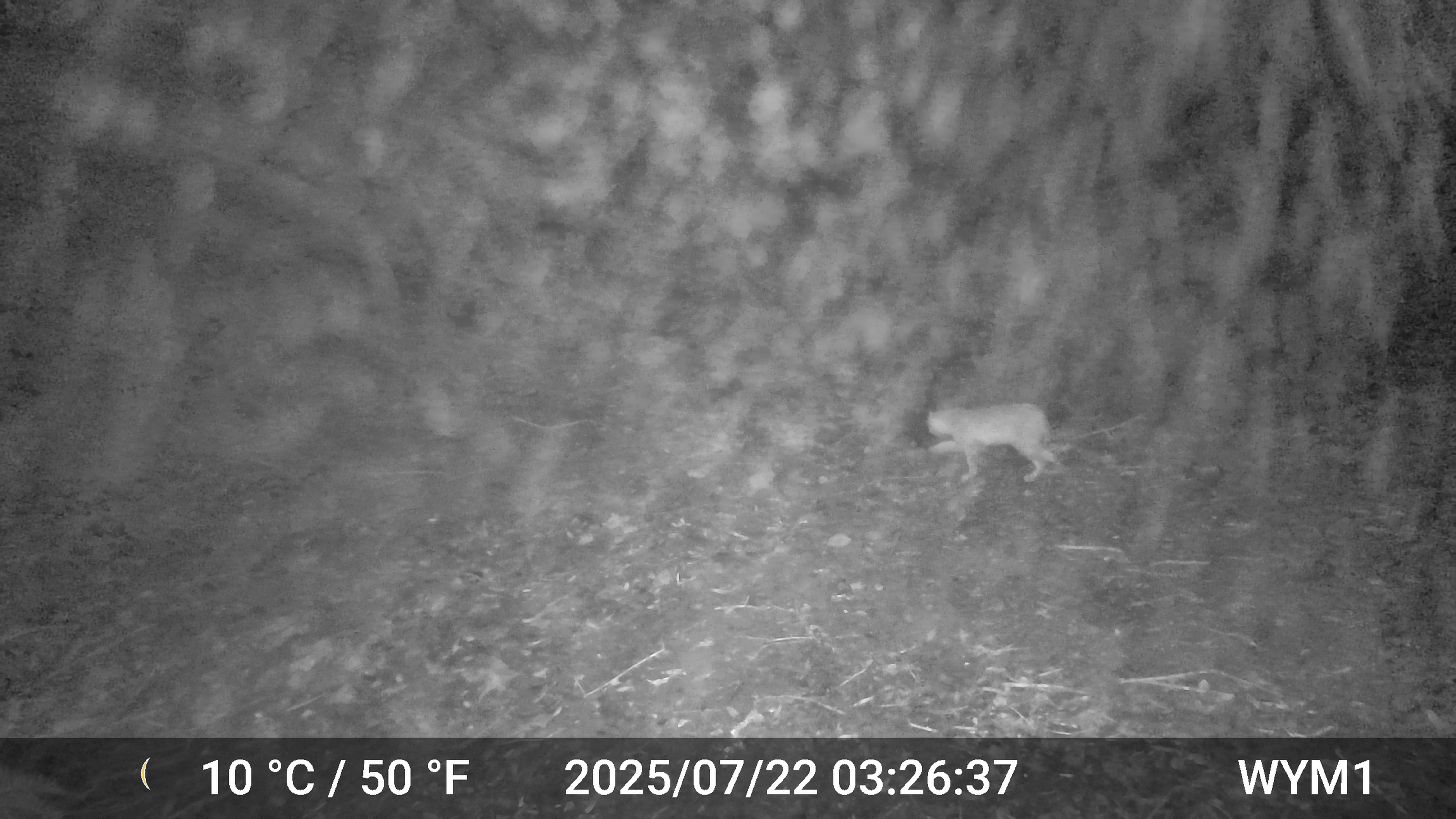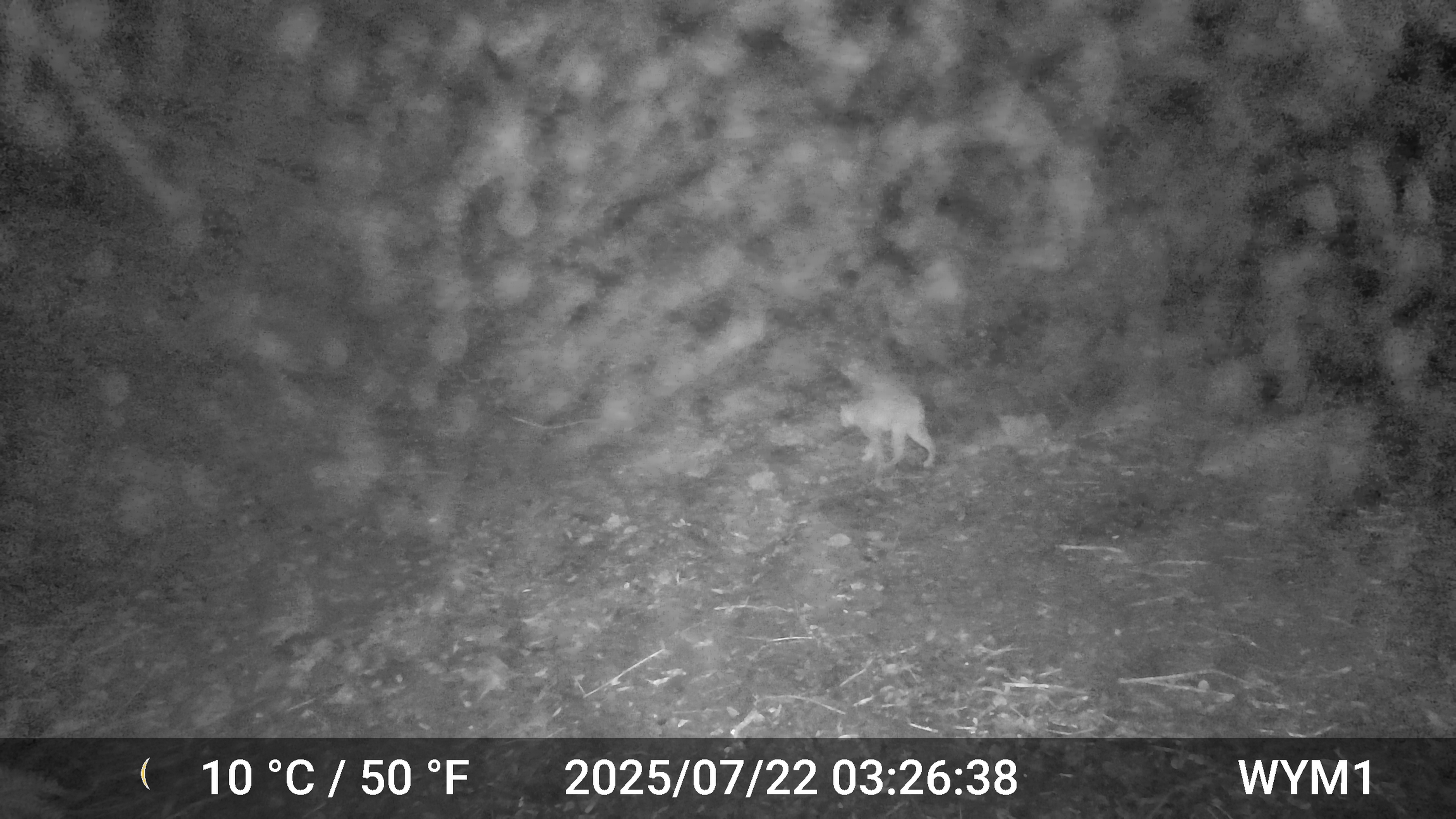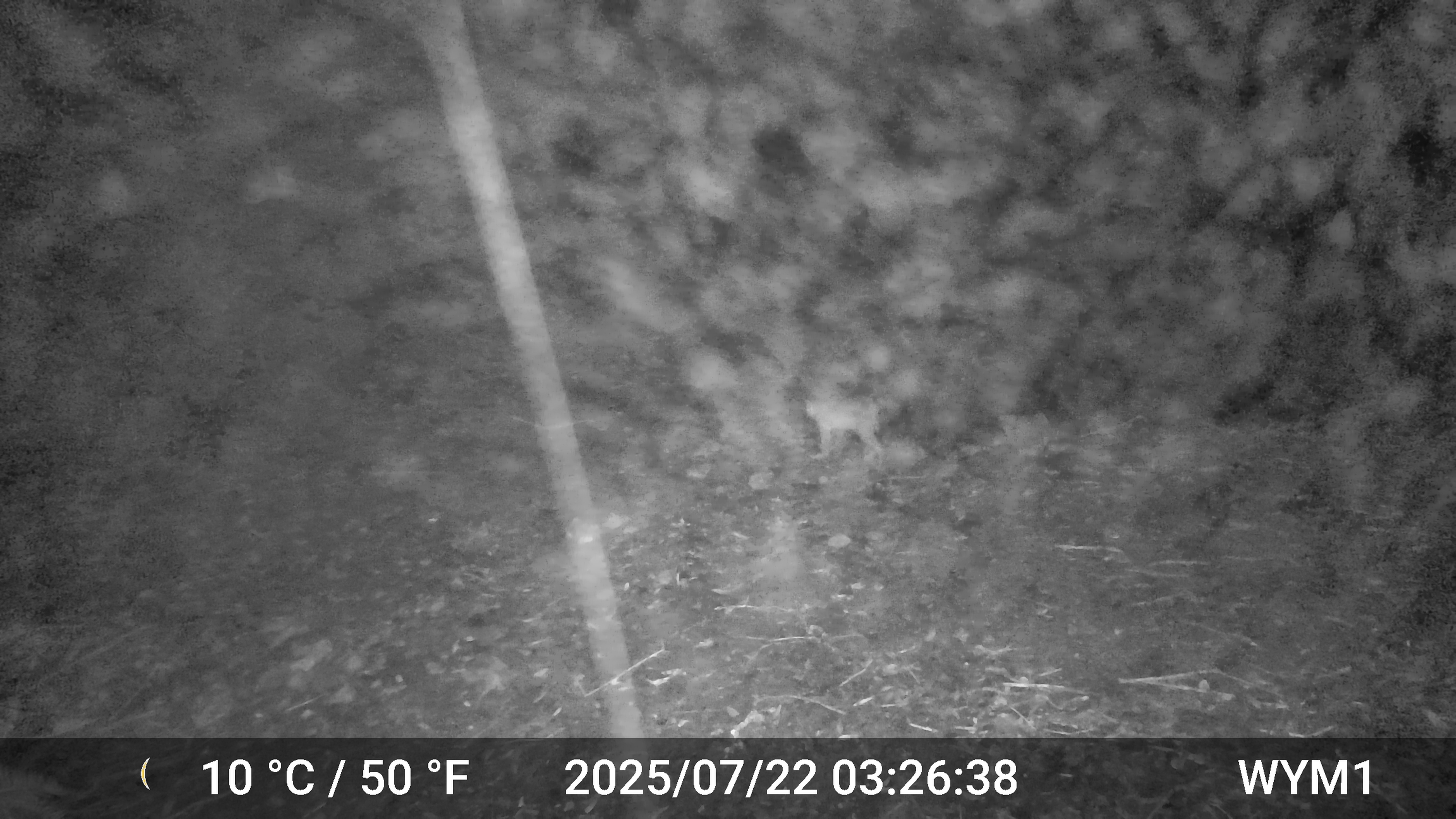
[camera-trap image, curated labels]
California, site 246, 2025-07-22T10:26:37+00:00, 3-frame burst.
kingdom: Animalia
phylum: Chordata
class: Mammalia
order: Carnivora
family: Felidae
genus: Lynx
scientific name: Lynx rufus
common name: bobcat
Bobcat (Lynx rufus).